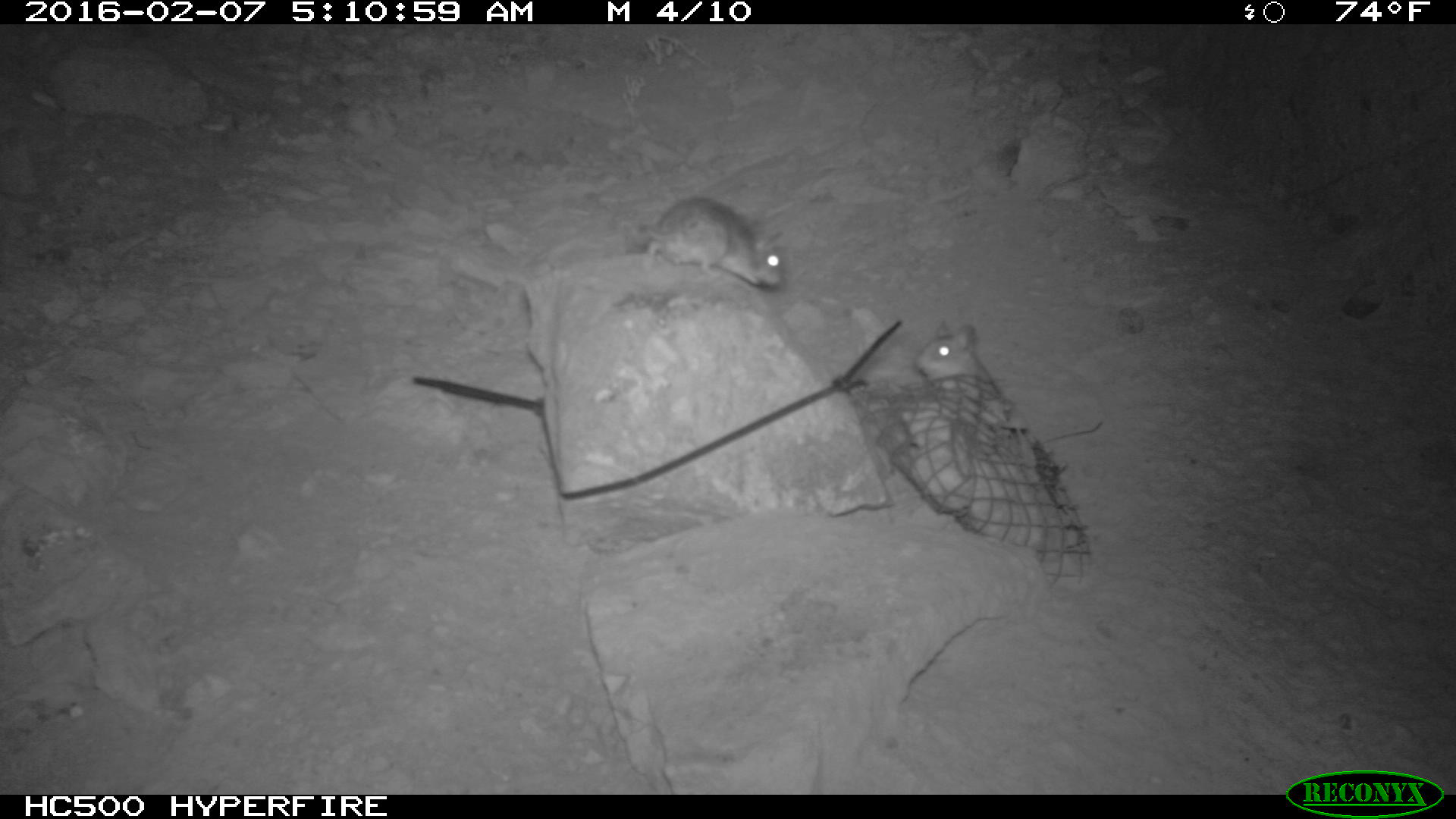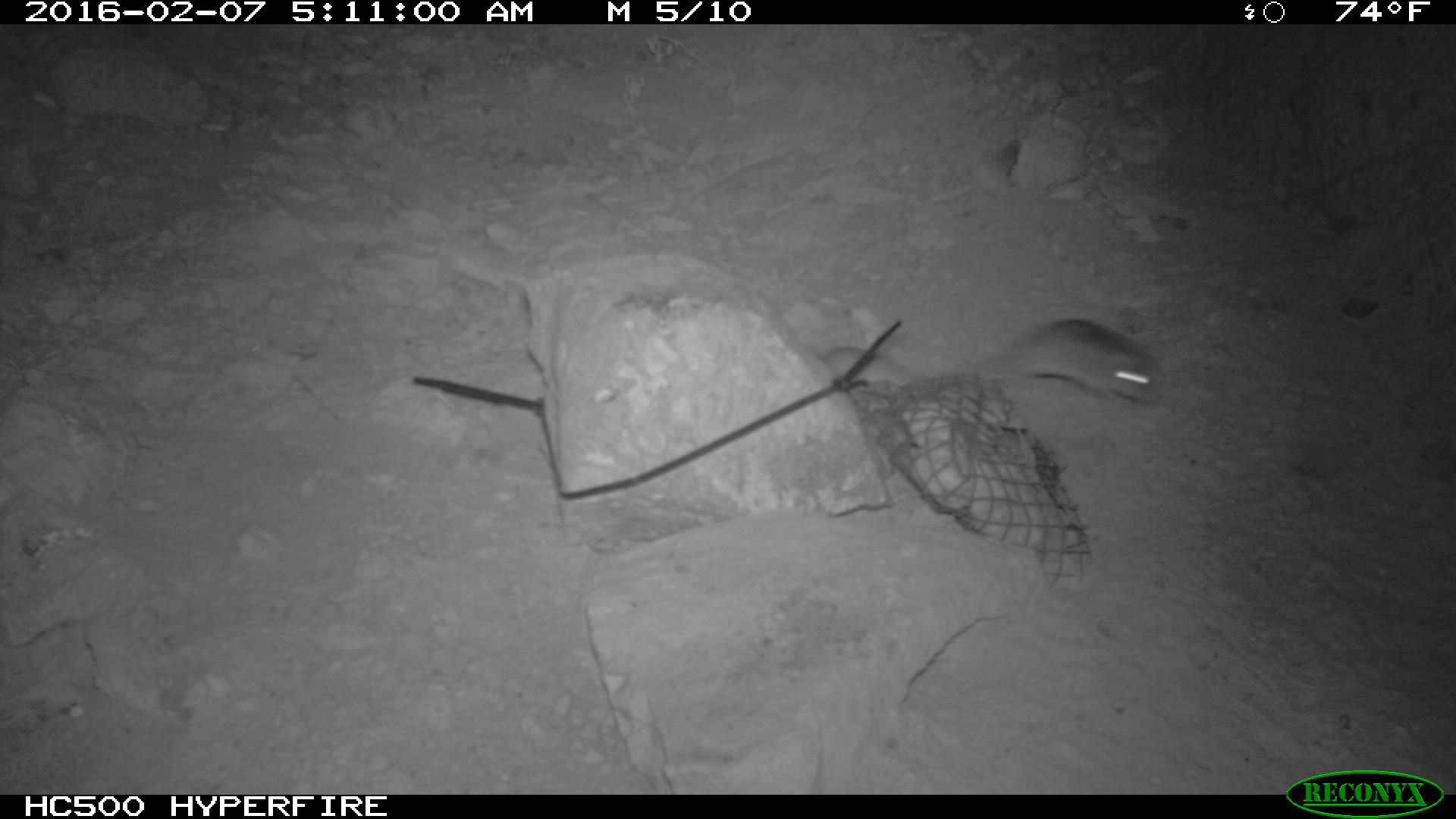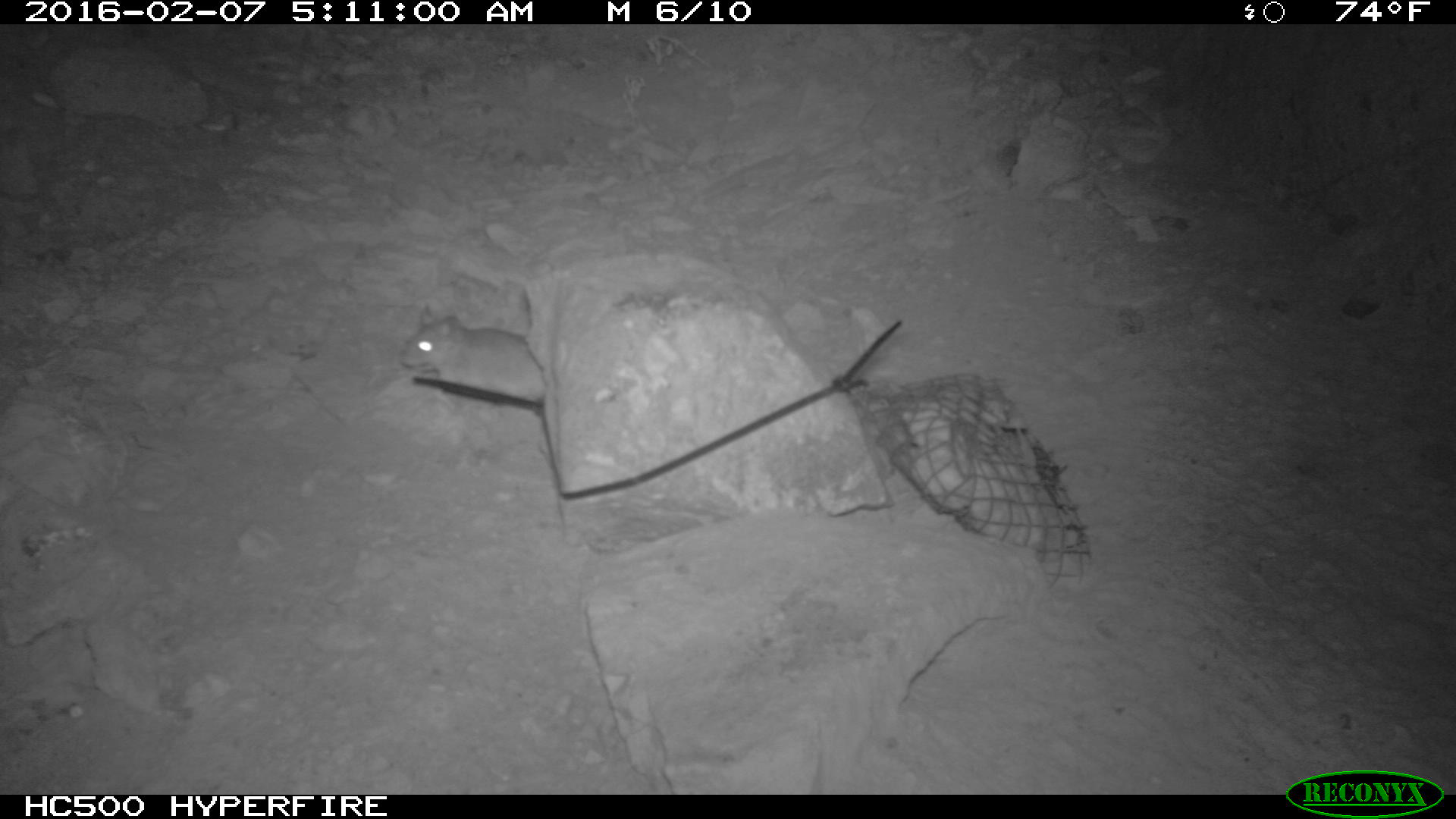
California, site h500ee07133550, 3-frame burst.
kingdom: Animalia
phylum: Chordata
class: Mammalia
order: Rodentia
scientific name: Rodentia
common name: rodent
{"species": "rodent (Rodentia)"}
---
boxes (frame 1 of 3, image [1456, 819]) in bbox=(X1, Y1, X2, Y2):
rodent: bbox=(916, 321, 1101, 450); bbox=(629, 196, 786, 287)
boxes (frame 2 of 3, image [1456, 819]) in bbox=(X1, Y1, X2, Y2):
rodent: bbox=(817, 318, 1156, 403)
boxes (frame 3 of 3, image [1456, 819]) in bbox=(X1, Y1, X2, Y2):
rodent: bbox=(397, 304, 547, 403)